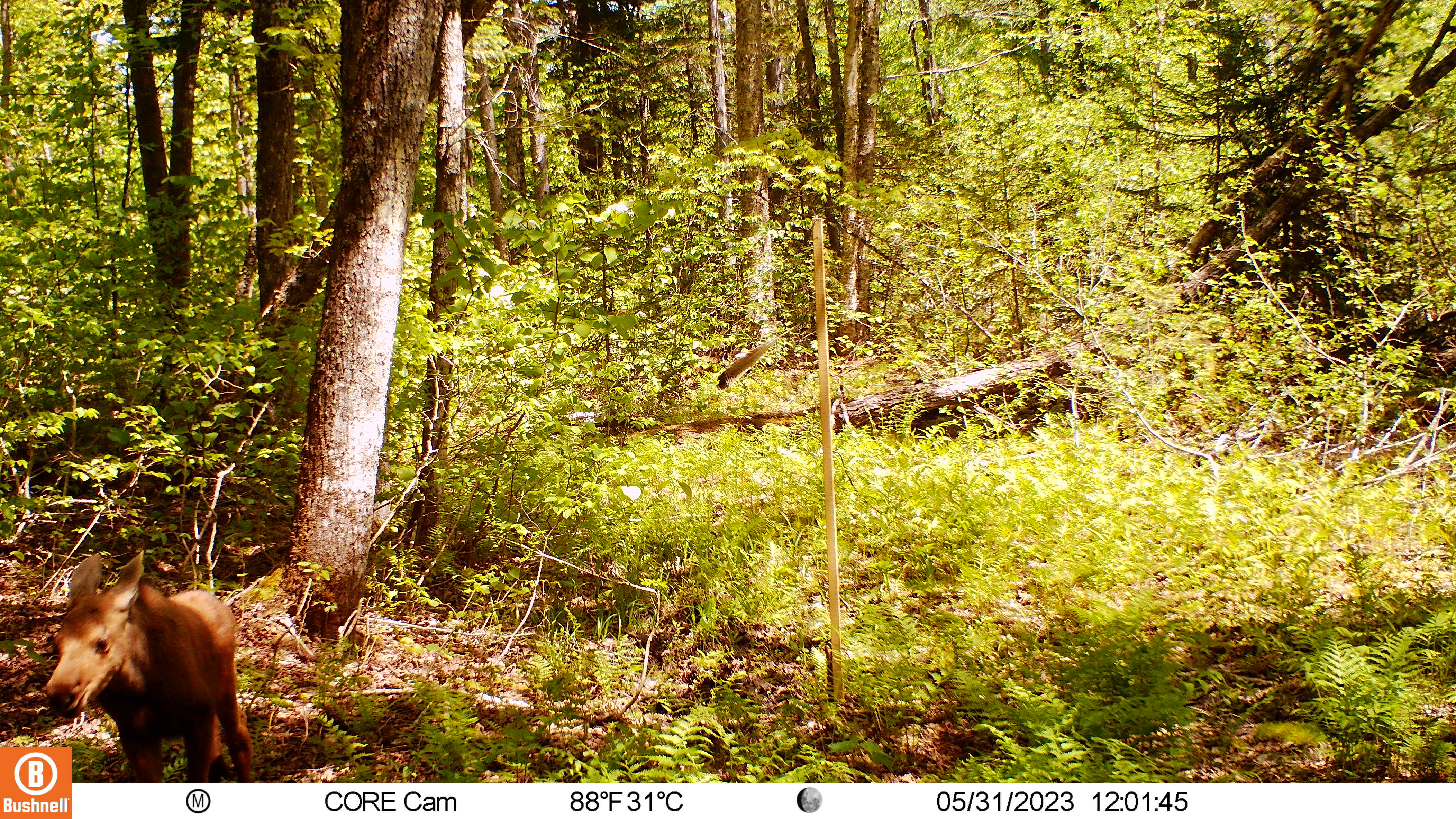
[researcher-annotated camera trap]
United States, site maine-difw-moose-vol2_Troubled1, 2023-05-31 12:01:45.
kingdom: Animalia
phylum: Chordata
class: Mammalia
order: Artiodactyla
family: Cervidae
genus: Alces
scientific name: Alces alces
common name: moose